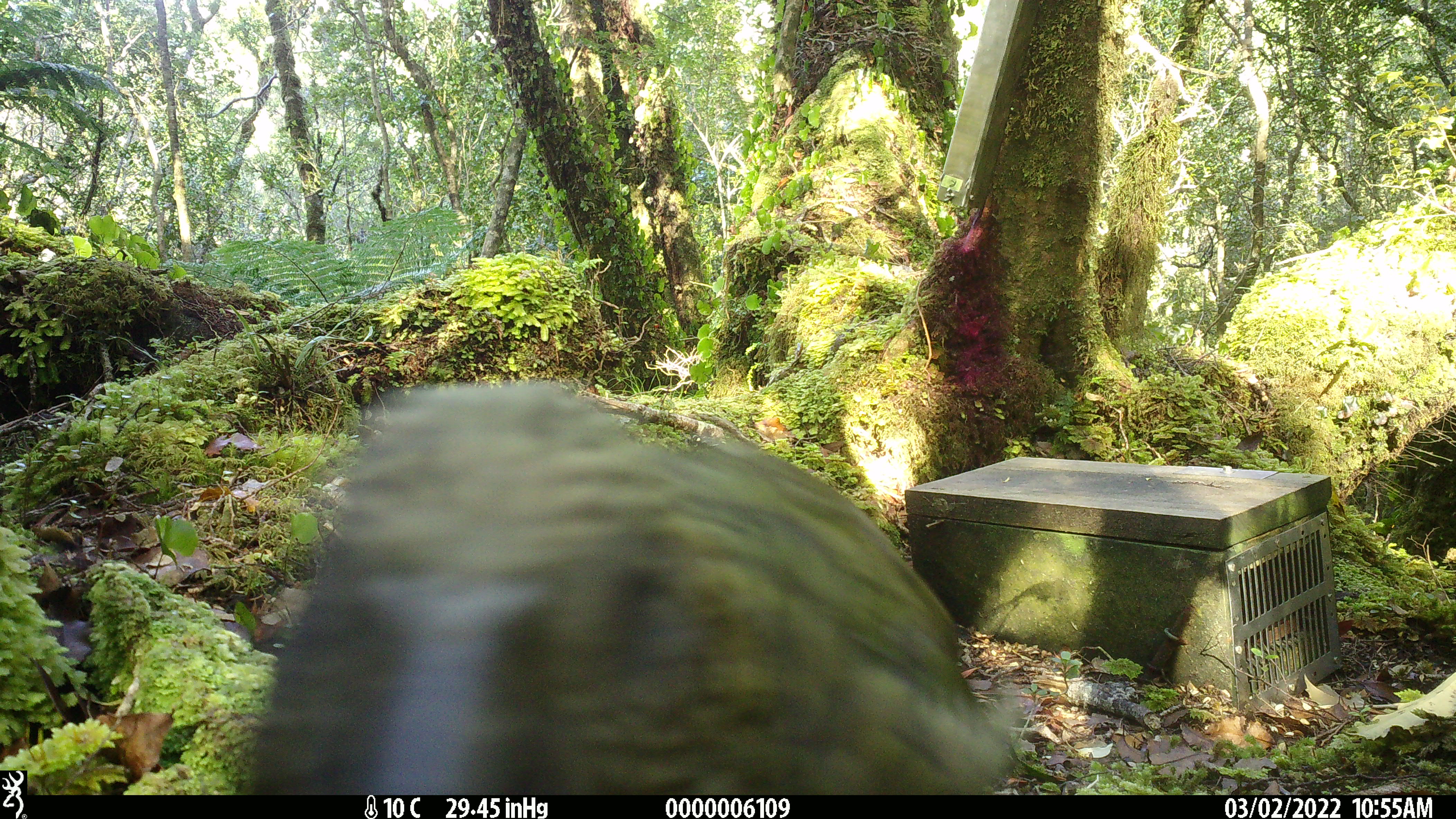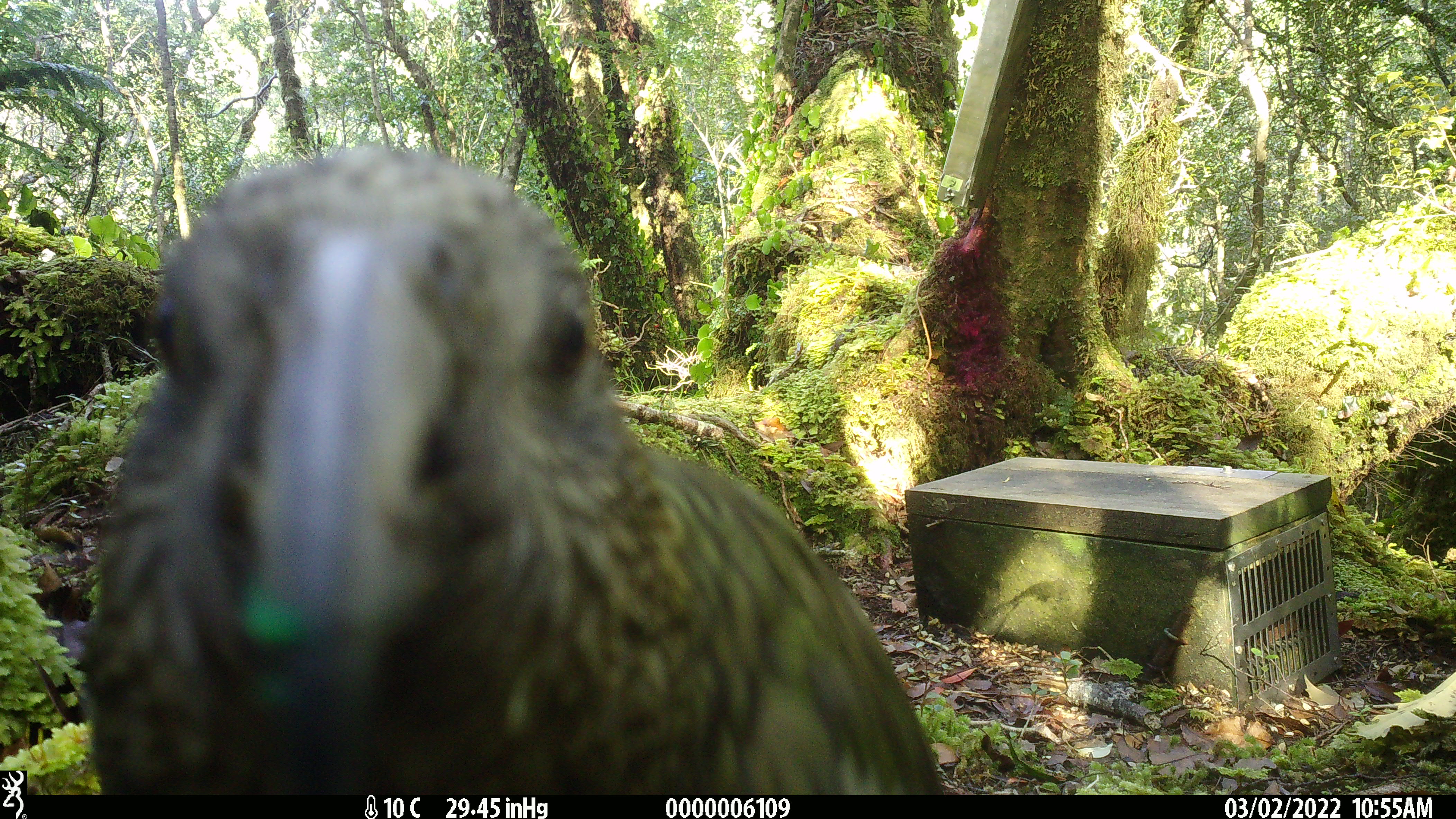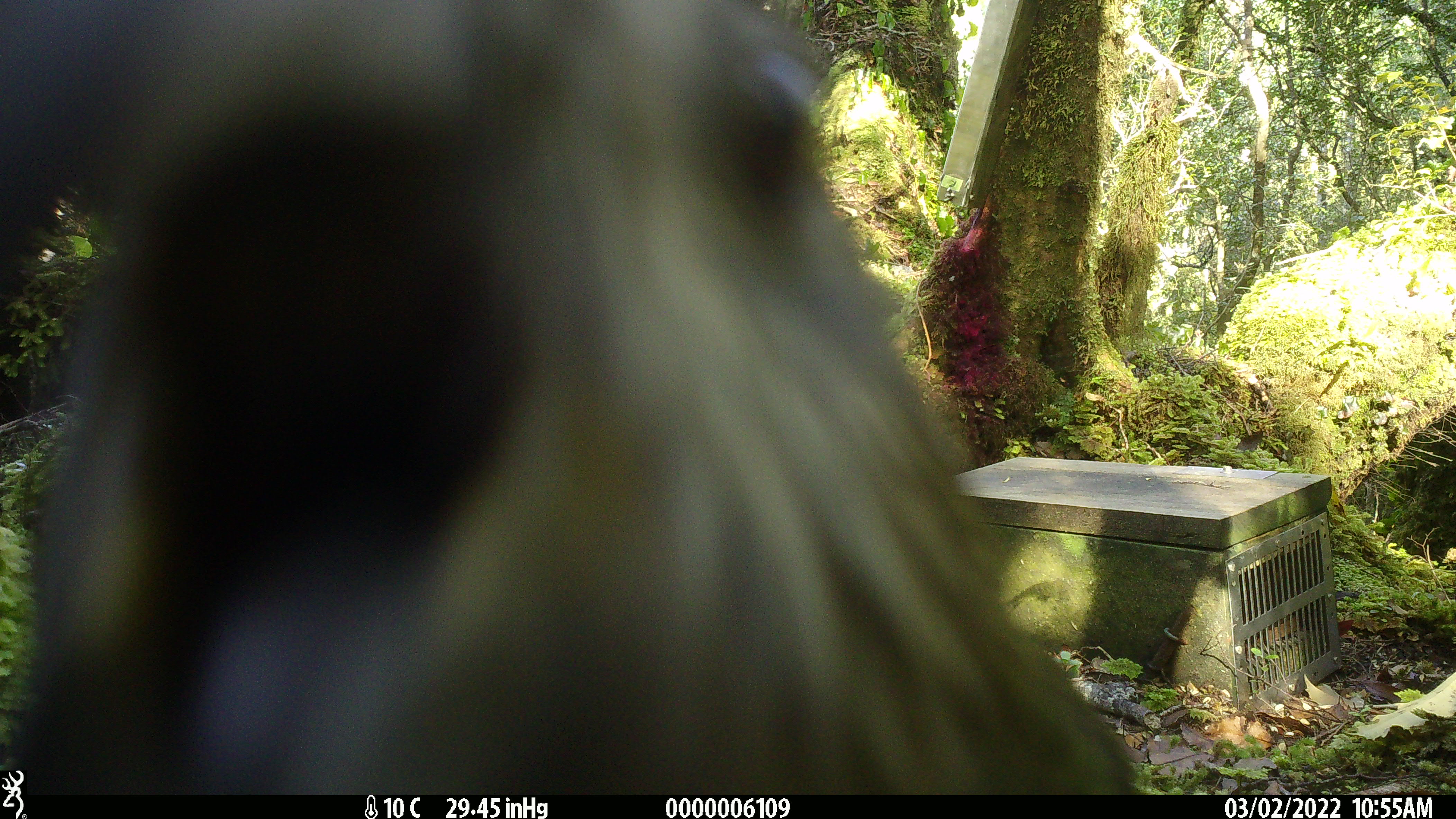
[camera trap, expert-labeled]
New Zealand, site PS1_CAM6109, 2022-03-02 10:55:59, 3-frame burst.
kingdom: Animalia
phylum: Chordata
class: Aves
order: Psittaciformes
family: Strigopidae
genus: Nestor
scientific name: Nestor notabilis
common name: kea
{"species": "kea (Nestor notabilis)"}